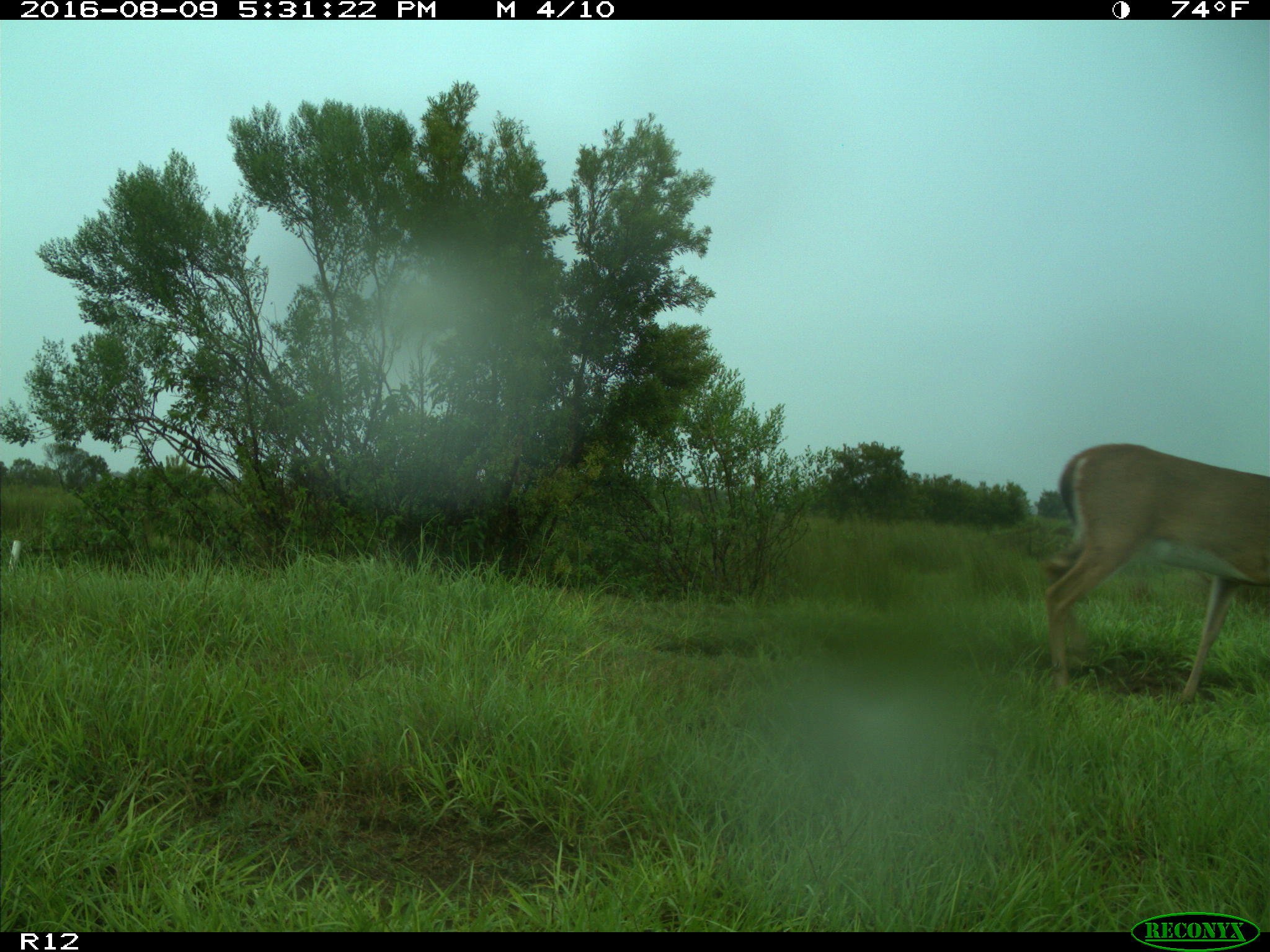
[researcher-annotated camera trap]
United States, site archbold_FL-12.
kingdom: Animalia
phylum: Chordata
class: Mammalia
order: Artiodactyla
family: Cervidae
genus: Odocoileus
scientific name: Odocoileus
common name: deer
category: unidentified deer